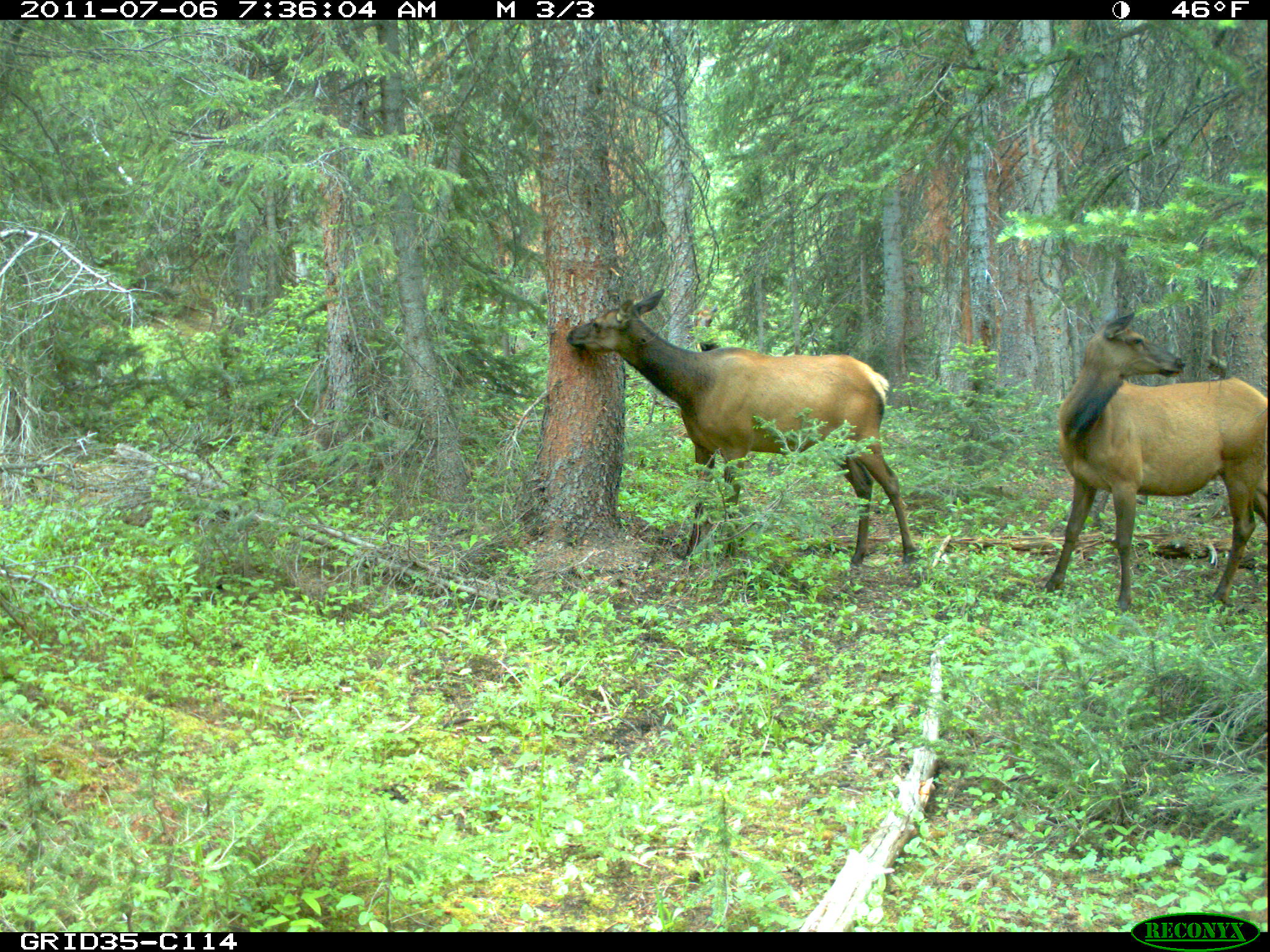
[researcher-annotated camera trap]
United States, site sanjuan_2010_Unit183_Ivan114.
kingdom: Animalia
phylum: Chordata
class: Mammalia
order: Artiodactyla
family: Cervidae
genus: Cervus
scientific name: Cervus elaphus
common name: red deer